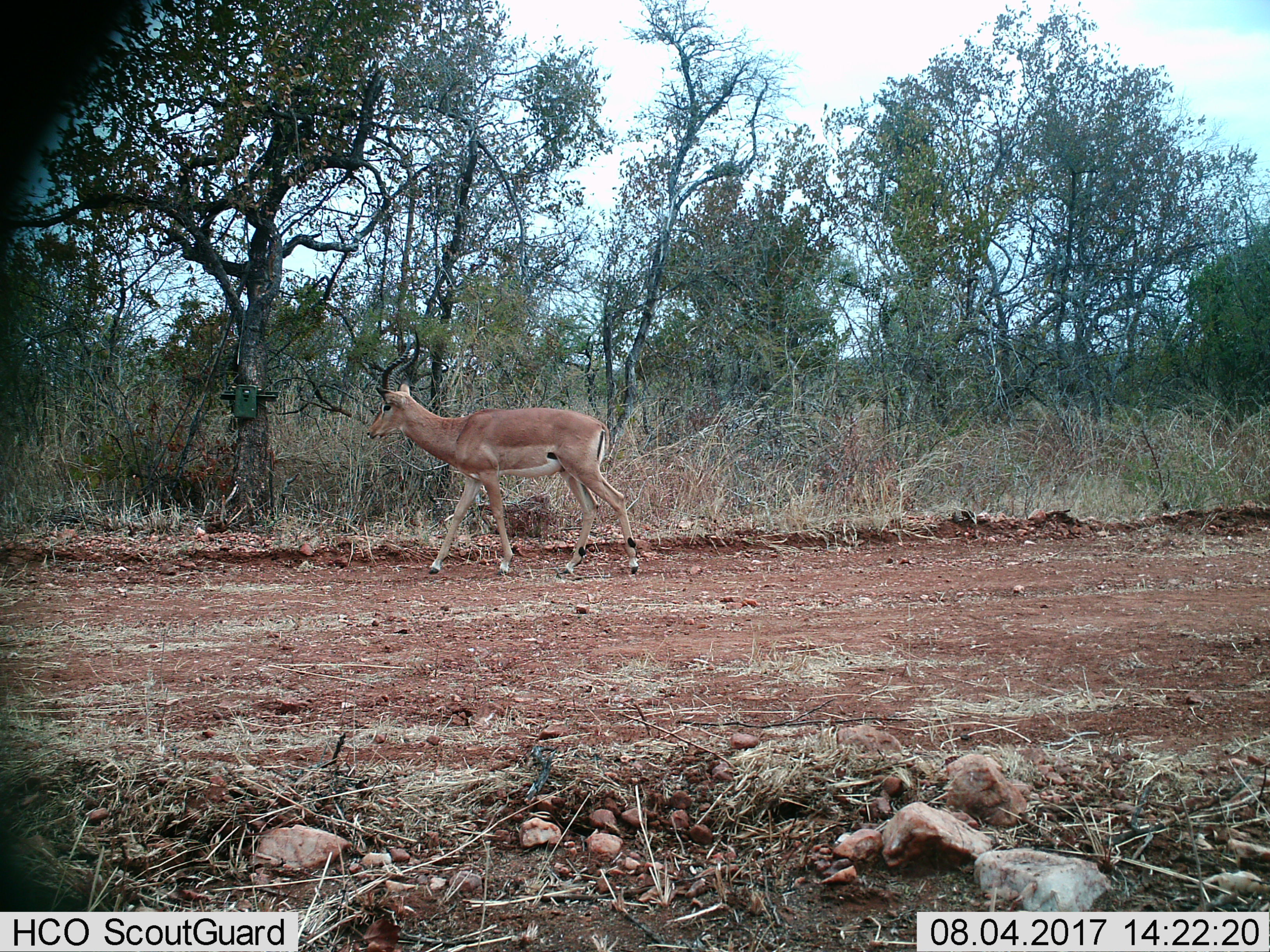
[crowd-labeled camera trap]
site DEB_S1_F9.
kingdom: Animalia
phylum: Chordata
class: Mammalia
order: Artiodactyla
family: Bovidae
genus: Aepyceros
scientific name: Aepyceros melampus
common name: impala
Impala (Aepyceros melampus), count 1. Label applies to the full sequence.